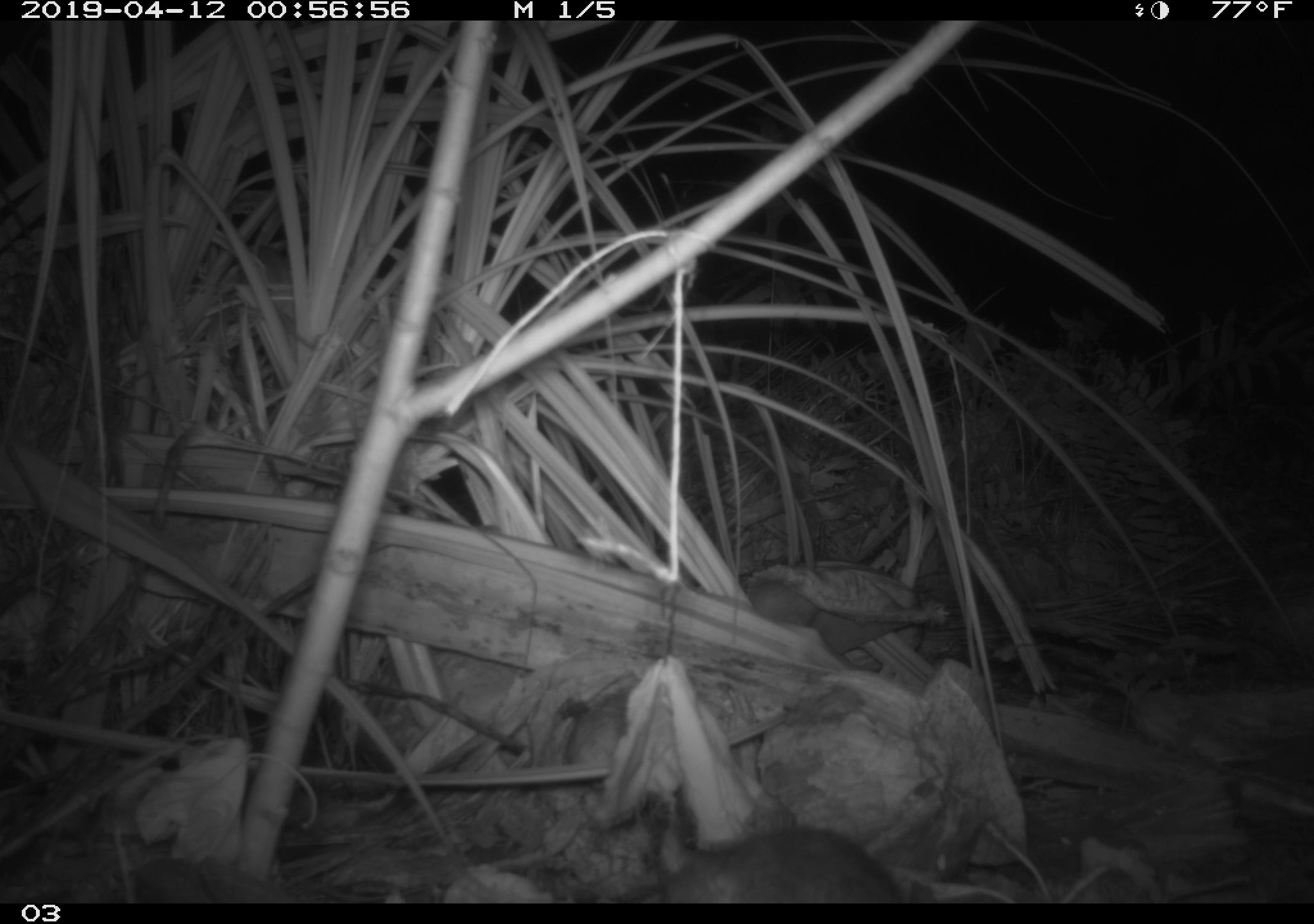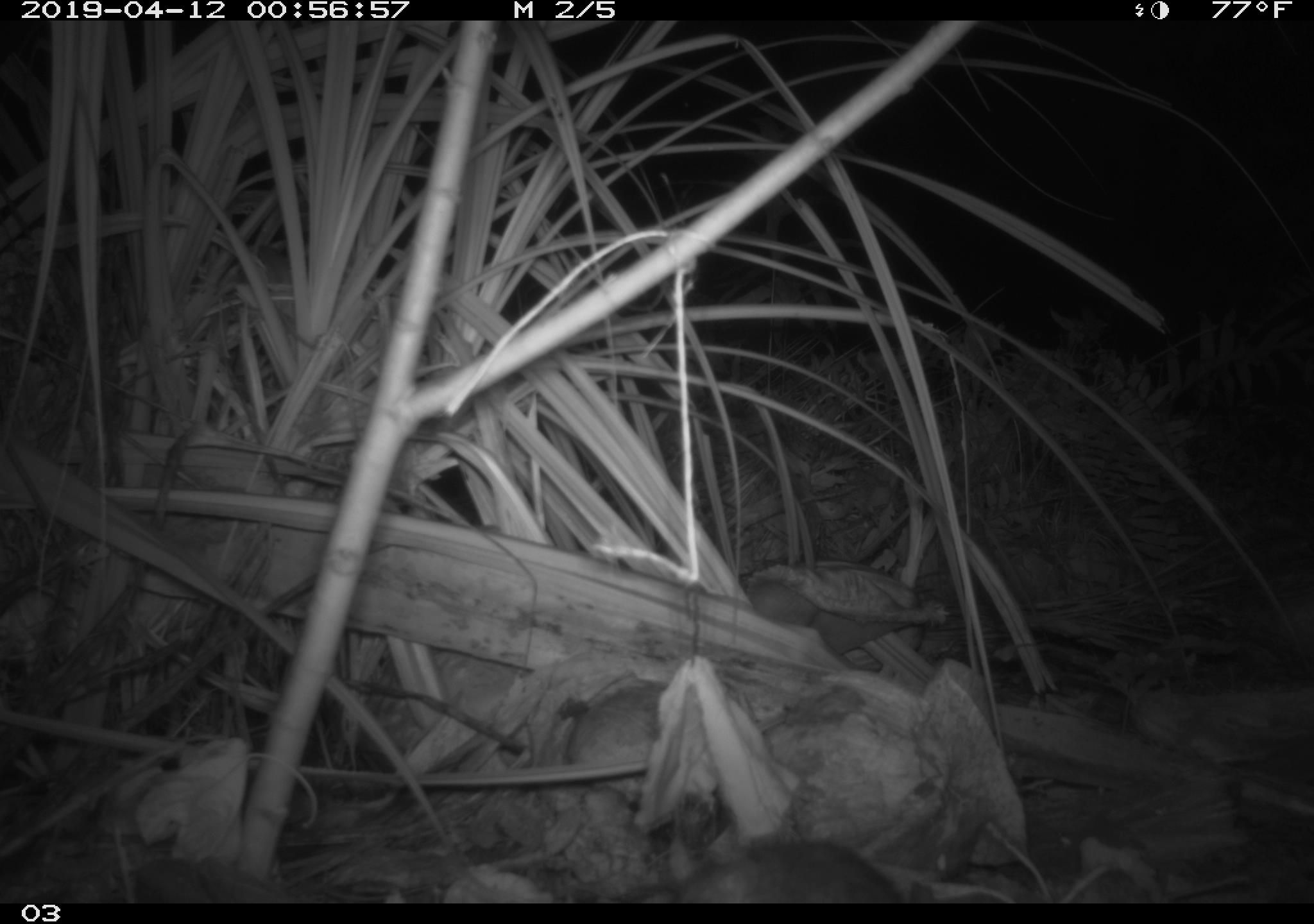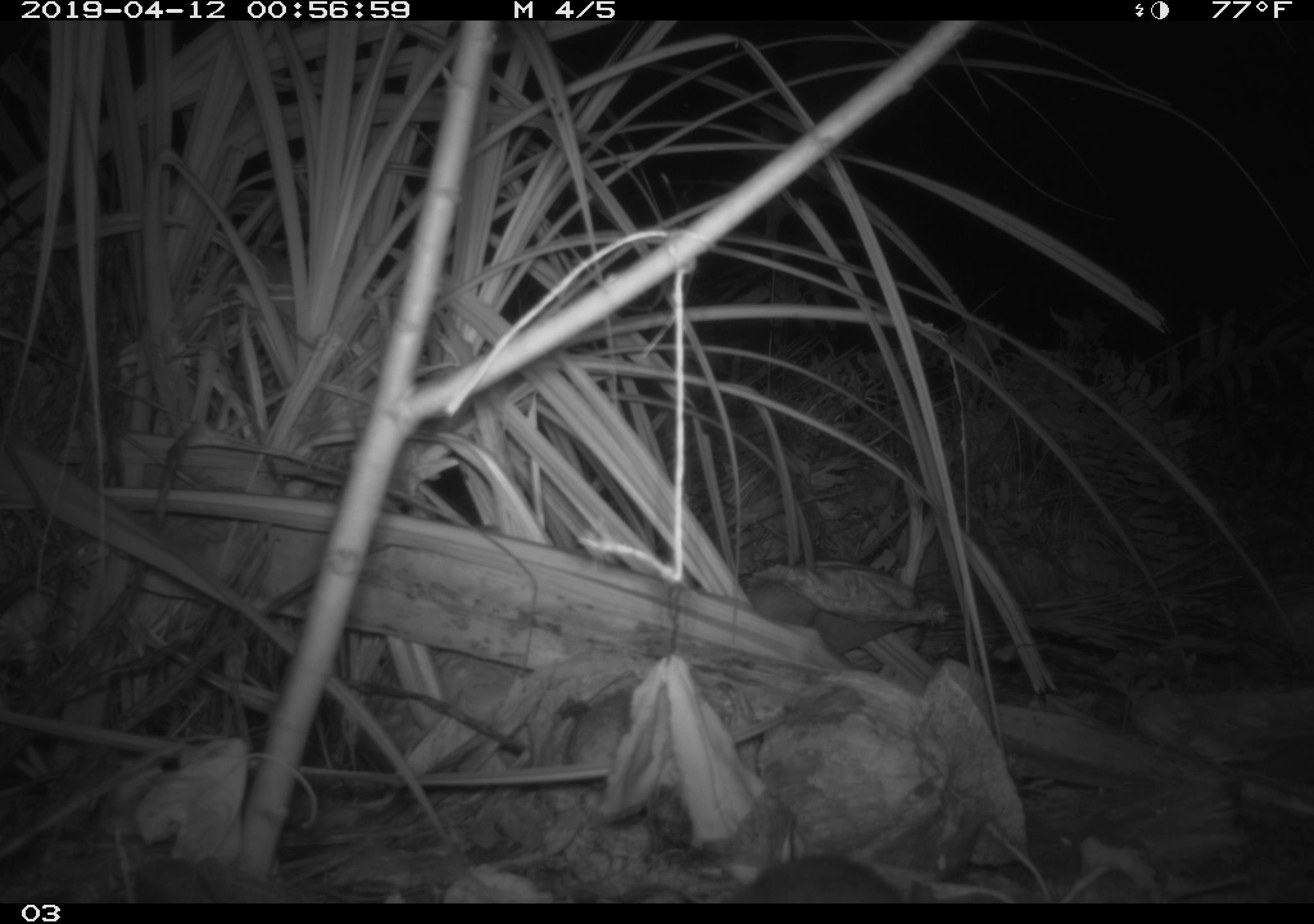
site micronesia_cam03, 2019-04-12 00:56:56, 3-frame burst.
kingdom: Animalia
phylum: Chordata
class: Mammalia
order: Rodentia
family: Muridae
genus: Rattus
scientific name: Rattus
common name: rat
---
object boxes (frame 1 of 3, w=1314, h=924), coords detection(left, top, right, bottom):
rat: detection(617, 821, 931, 908)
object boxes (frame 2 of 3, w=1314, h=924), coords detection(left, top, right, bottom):
rat: detection(727, 831, 900, 902)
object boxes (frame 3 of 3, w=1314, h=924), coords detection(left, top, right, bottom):
rat: detection(727, 852, 912, 902)